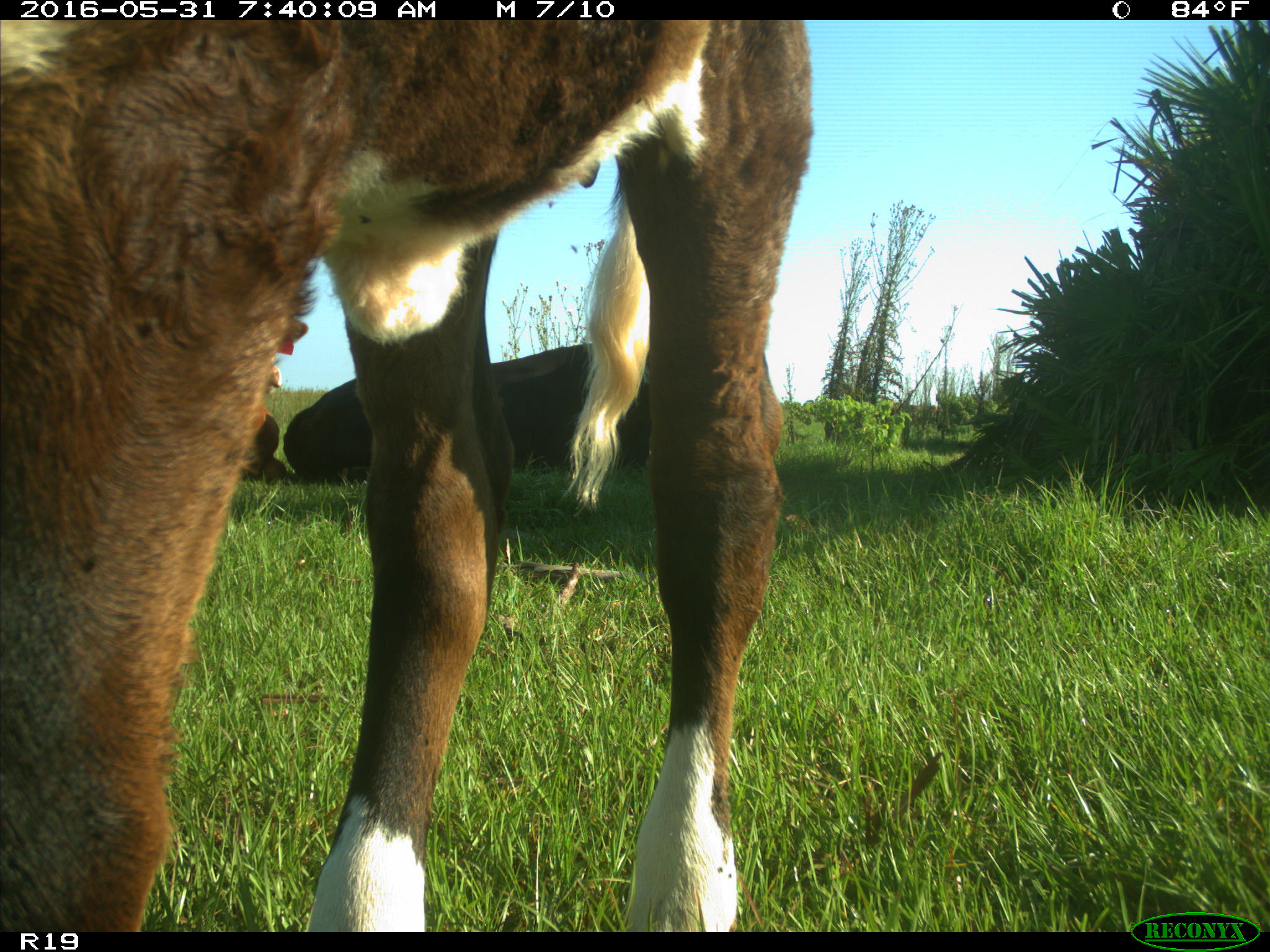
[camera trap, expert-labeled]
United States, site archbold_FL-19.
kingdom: Animalia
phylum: Chordata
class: Mammalia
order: Artiodactyla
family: Bovidae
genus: Bos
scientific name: Bos taurus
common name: domestic cow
Bos taurus (domestic cow).